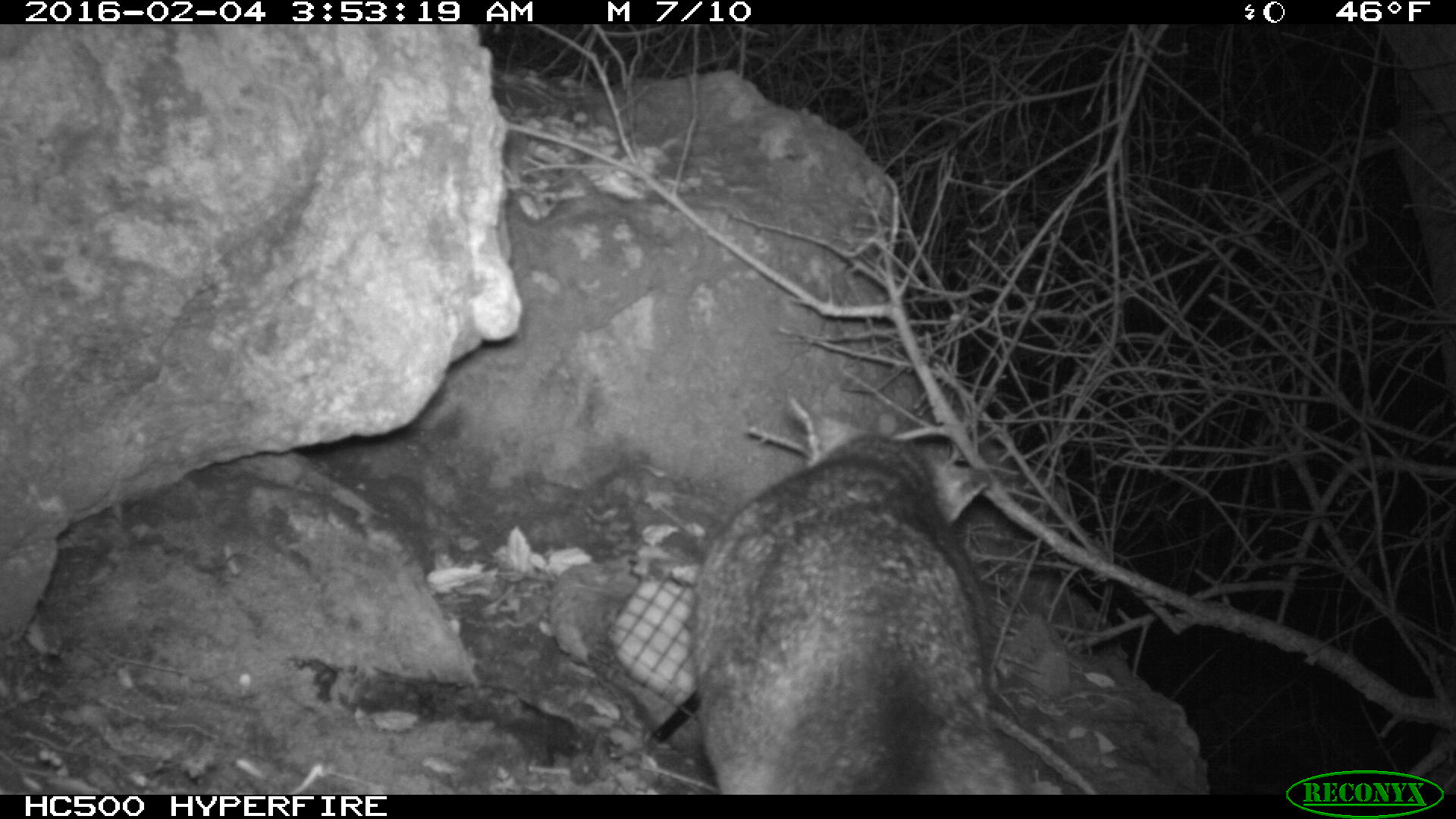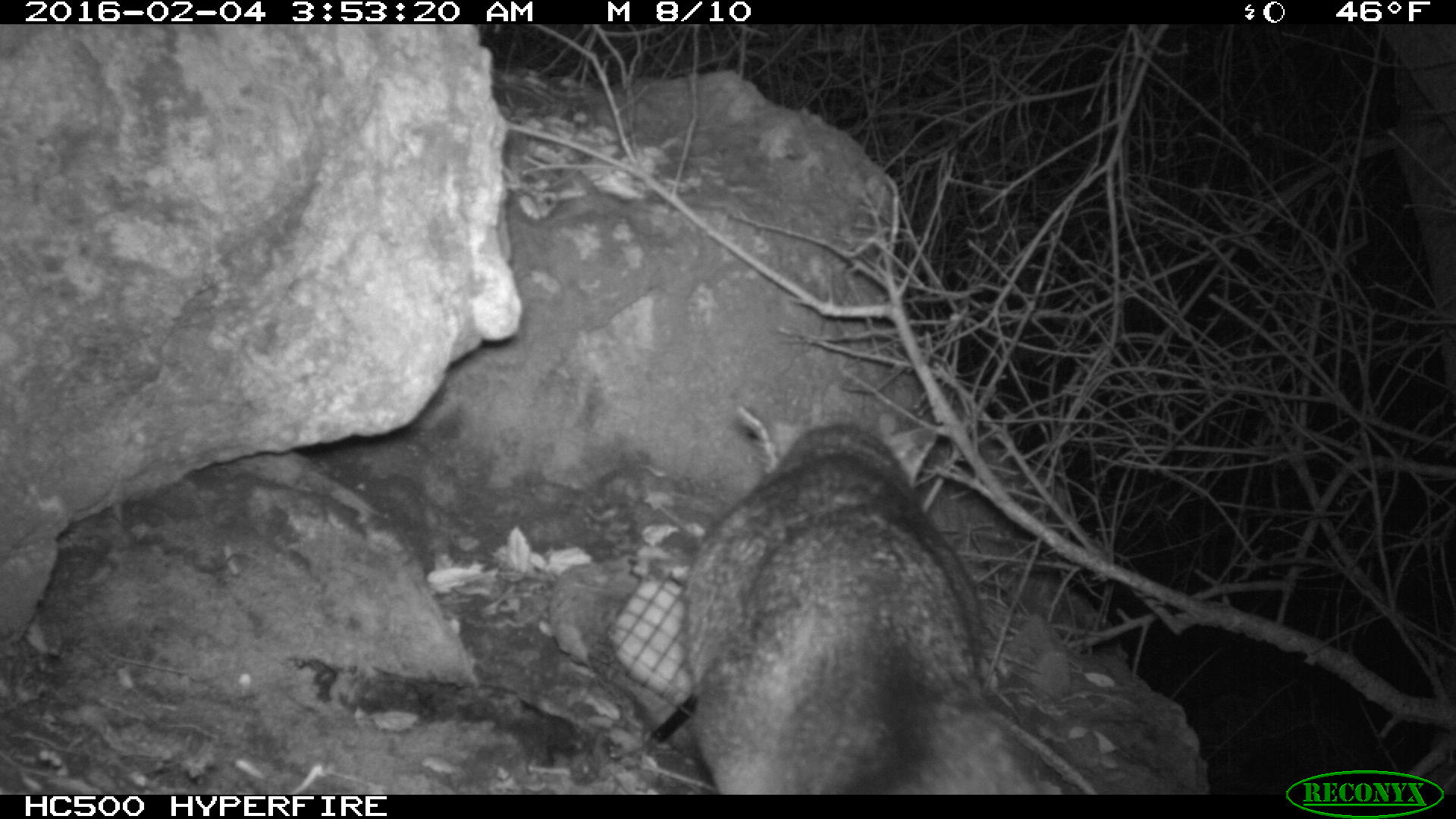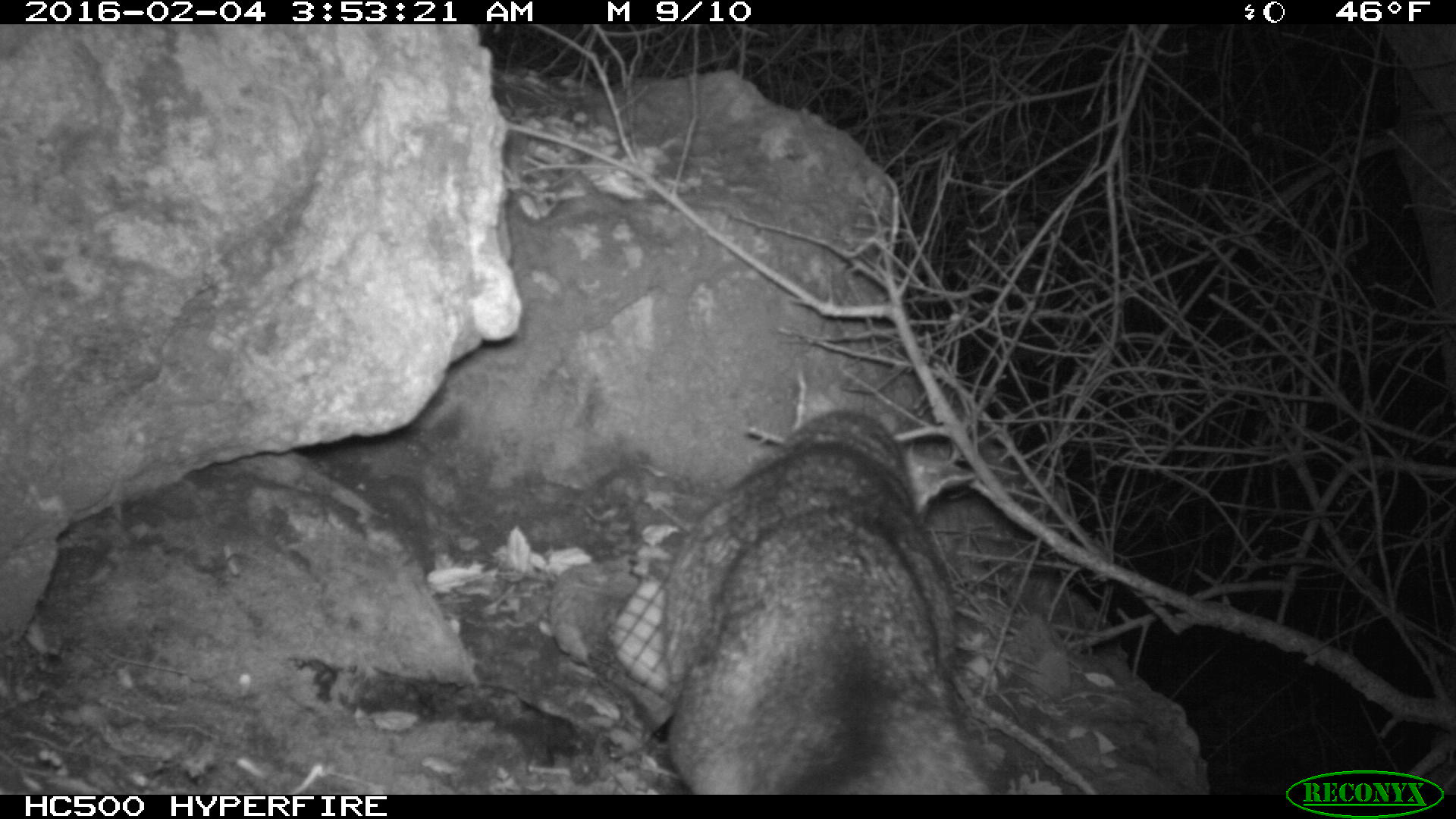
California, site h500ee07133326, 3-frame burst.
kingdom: Animalia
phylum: Chordata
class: Mammalia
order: Carnivora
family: Canidae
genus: Urocyon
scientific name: Urocyon littoralis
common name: island fox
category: fox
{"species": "fox (island fox) (Urocyon littoralis)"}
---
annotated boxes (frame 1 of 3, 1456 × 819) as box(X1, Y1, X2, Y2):
fox: box(690, 393, 1031, 794)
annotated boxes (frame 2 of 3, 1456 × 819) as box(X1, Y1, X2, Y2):
fox: box(686, 399, 1020, 792)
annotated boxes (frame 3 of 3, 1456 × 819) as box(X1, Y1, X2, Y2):
fox: box(661, 369, 1002, 794)